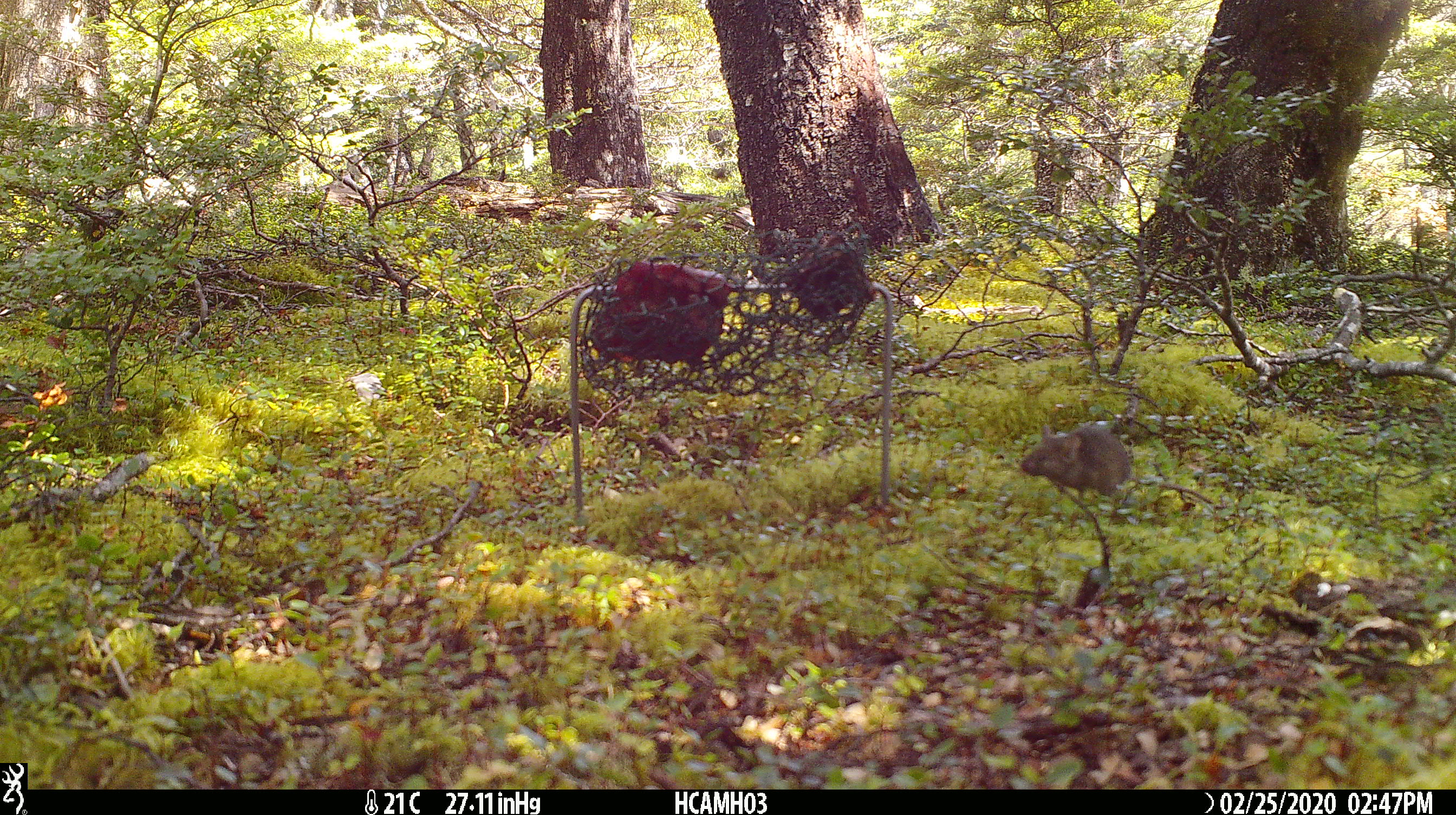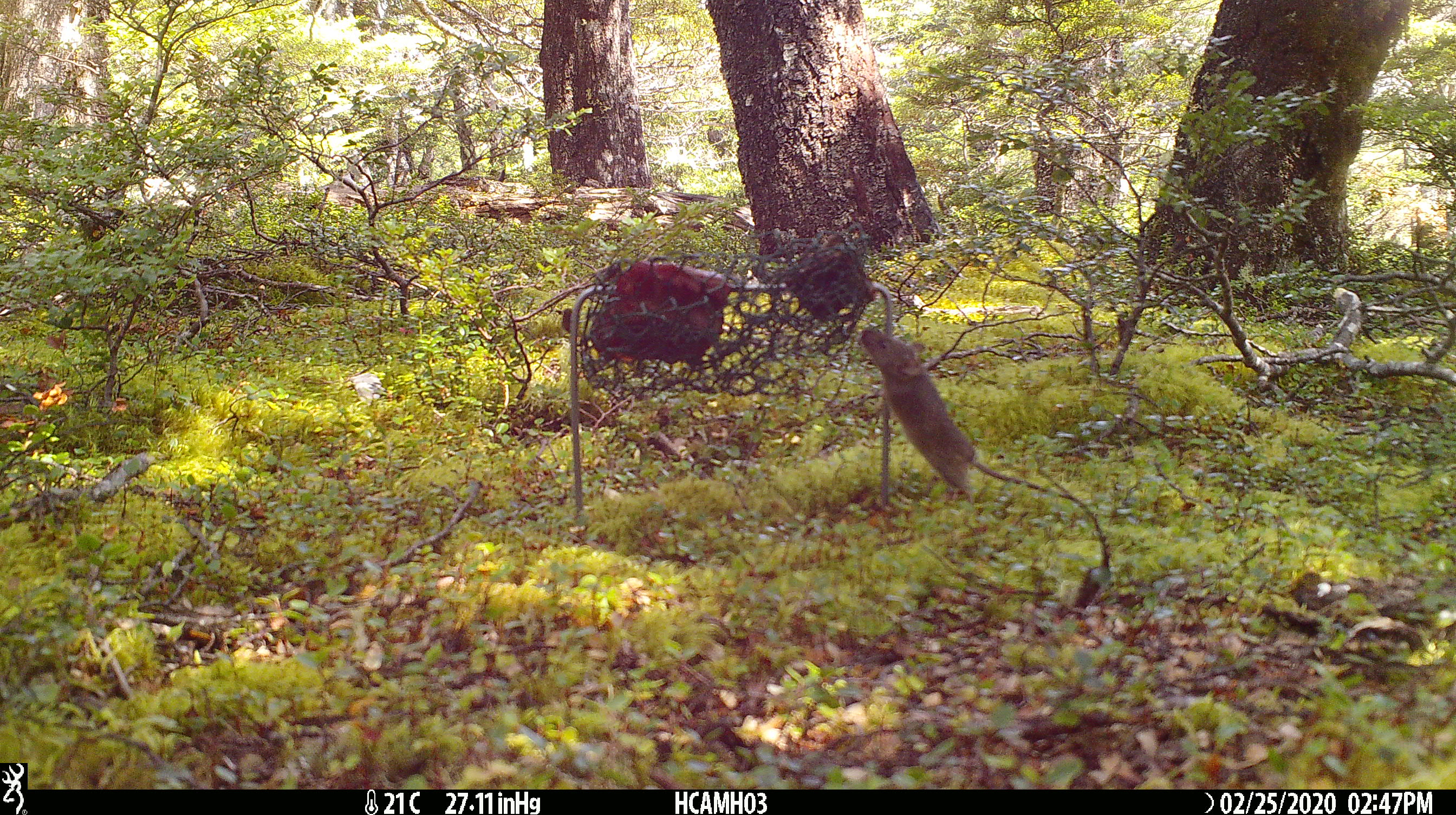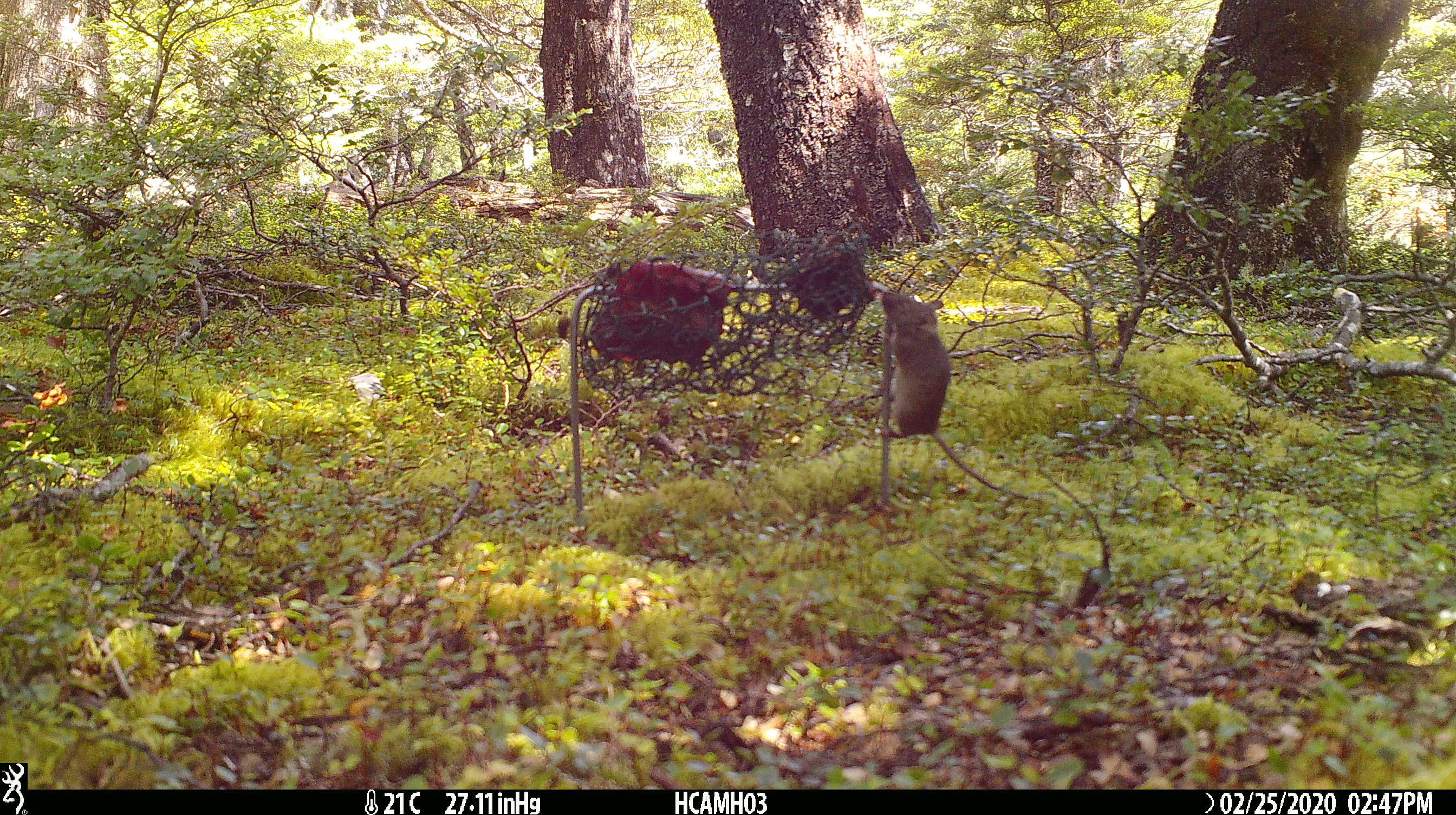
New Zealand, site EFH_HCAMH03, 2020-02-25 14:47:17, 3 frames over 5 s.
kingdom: Animalia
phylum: Chordata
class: Mammalia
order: Rodentia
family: Muridae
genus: Mus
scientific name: Mus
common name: mouse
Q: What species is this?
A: Mouse (Mus).